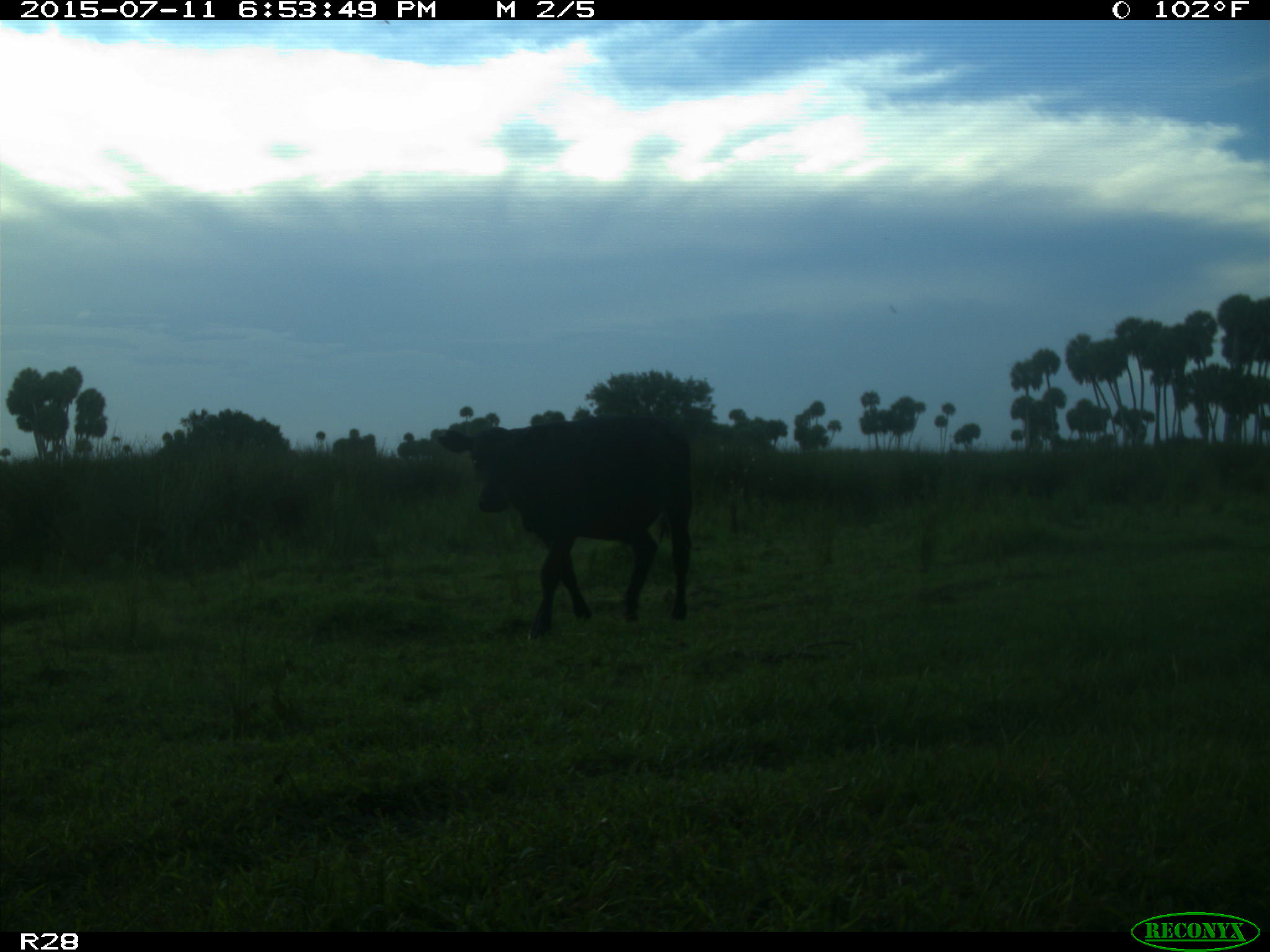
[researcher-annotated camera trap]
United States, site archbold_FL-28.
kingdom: Animalia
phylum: Chordata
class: Mammalia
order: Artiodactyla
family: Bovidae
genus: Bos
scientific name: Bos taurus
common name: domestic cow